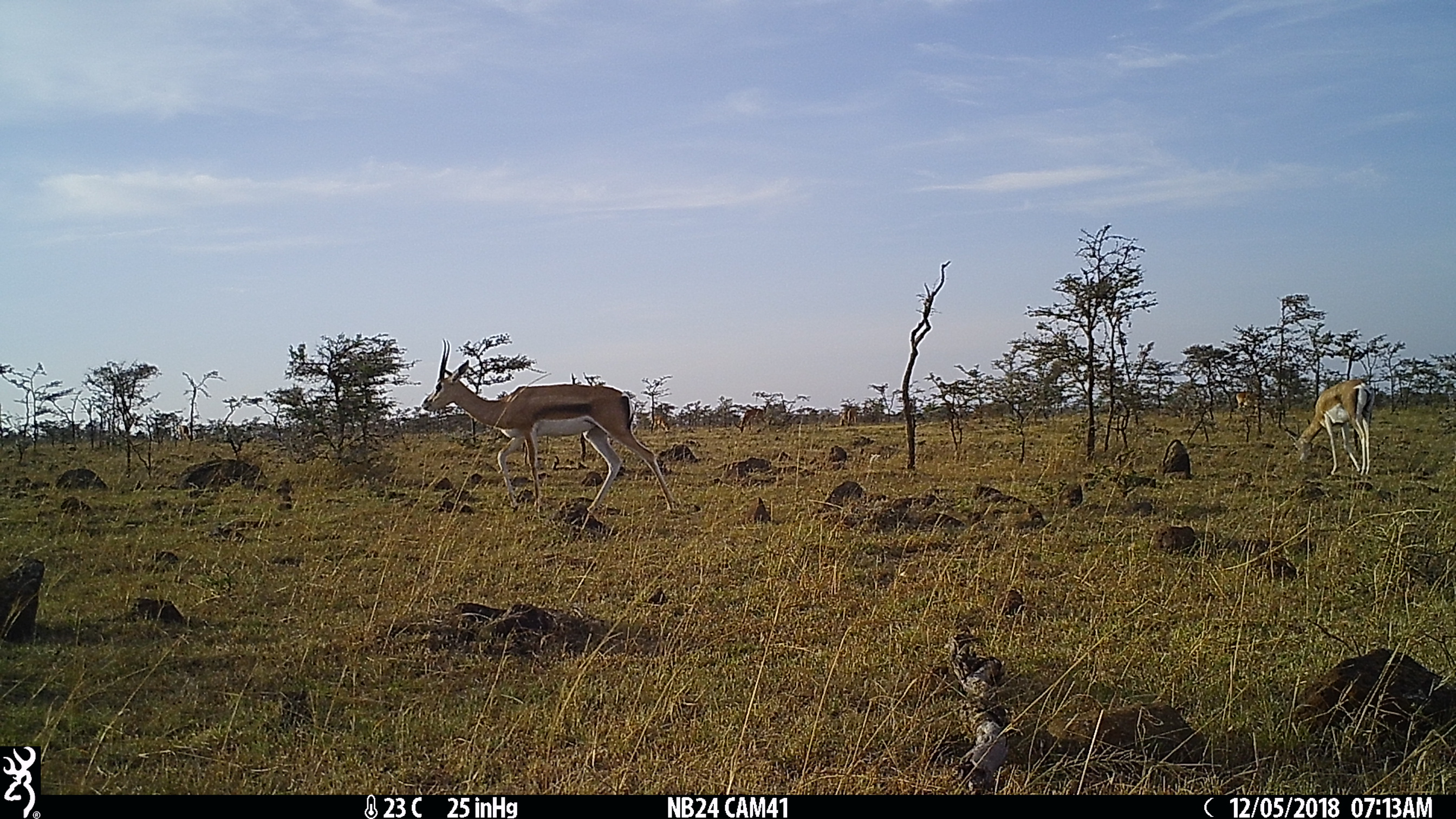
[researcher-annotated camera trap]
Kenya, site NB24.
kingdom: Animalia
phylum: Chordata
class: Mammalia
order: Artiodactyla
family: Bovidae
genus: Nanger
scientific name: Nanger granti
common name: grant's gazelle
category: gazelle grants